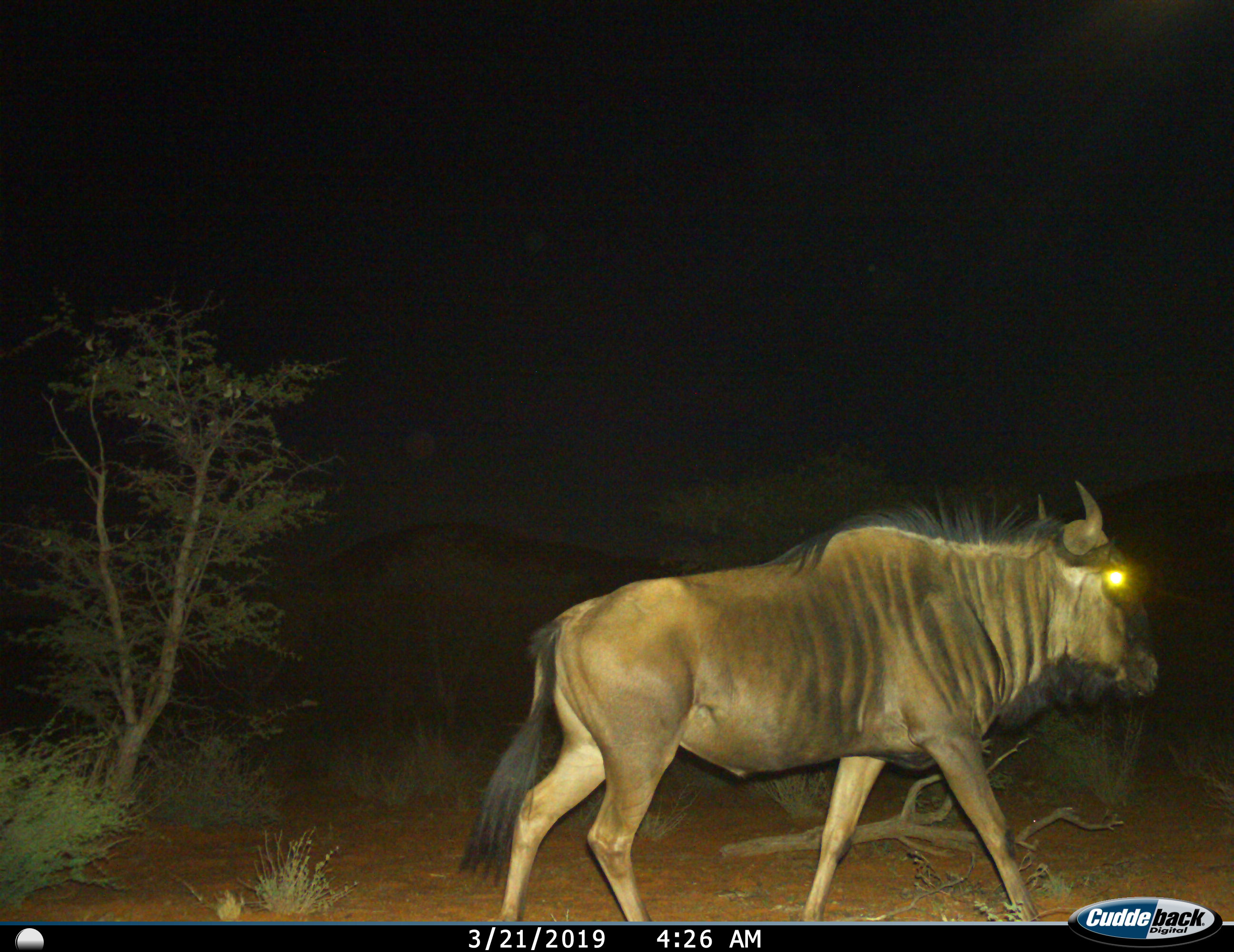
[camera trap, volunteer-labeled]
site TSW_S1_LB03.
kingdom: Animalia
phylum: Chordata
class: Mammalia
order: Artiodactyla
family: Bovidae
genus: Connochaetes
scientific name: Connochaetes taurinus taurinus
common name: blue wildebeest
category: wildebeestblue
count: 1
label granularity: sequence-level